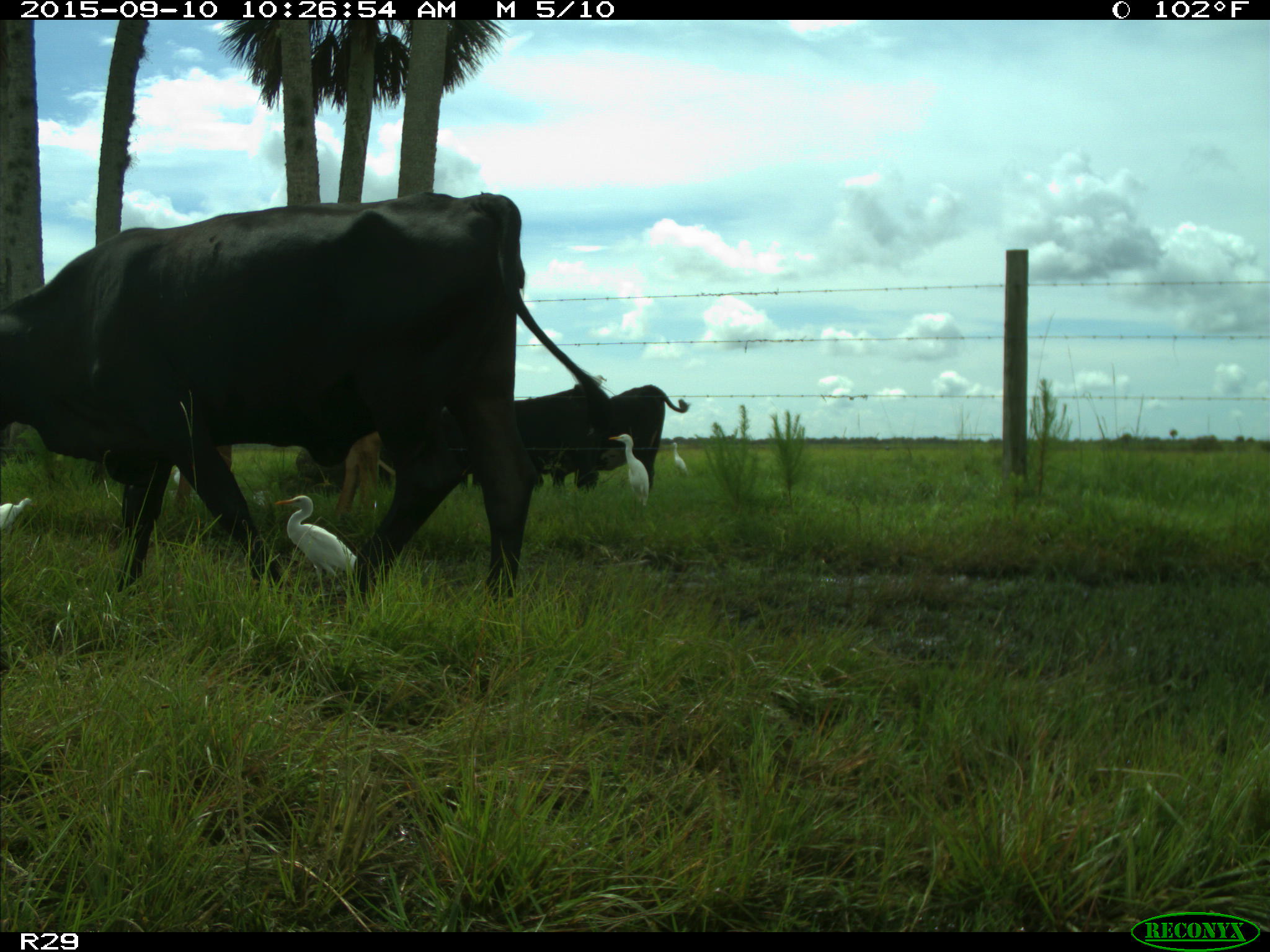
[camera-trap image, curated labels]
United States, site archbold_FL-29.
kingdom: Animalia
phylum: Chordata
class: Mammalia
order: Artiodactyla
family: Bovidae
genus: Bos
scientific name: Bos taurus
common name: domestic cow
Bos taurus (domestic cow).